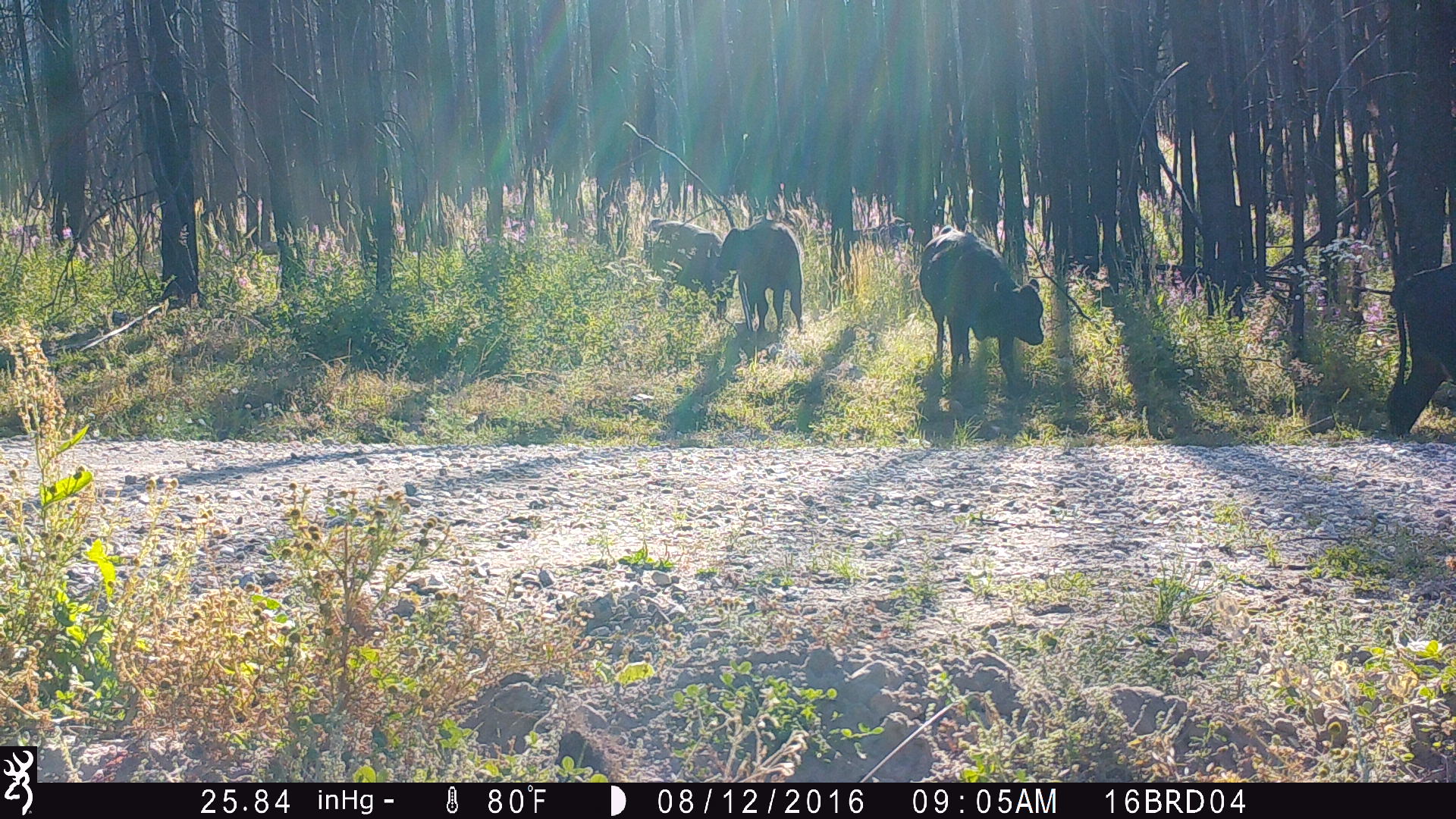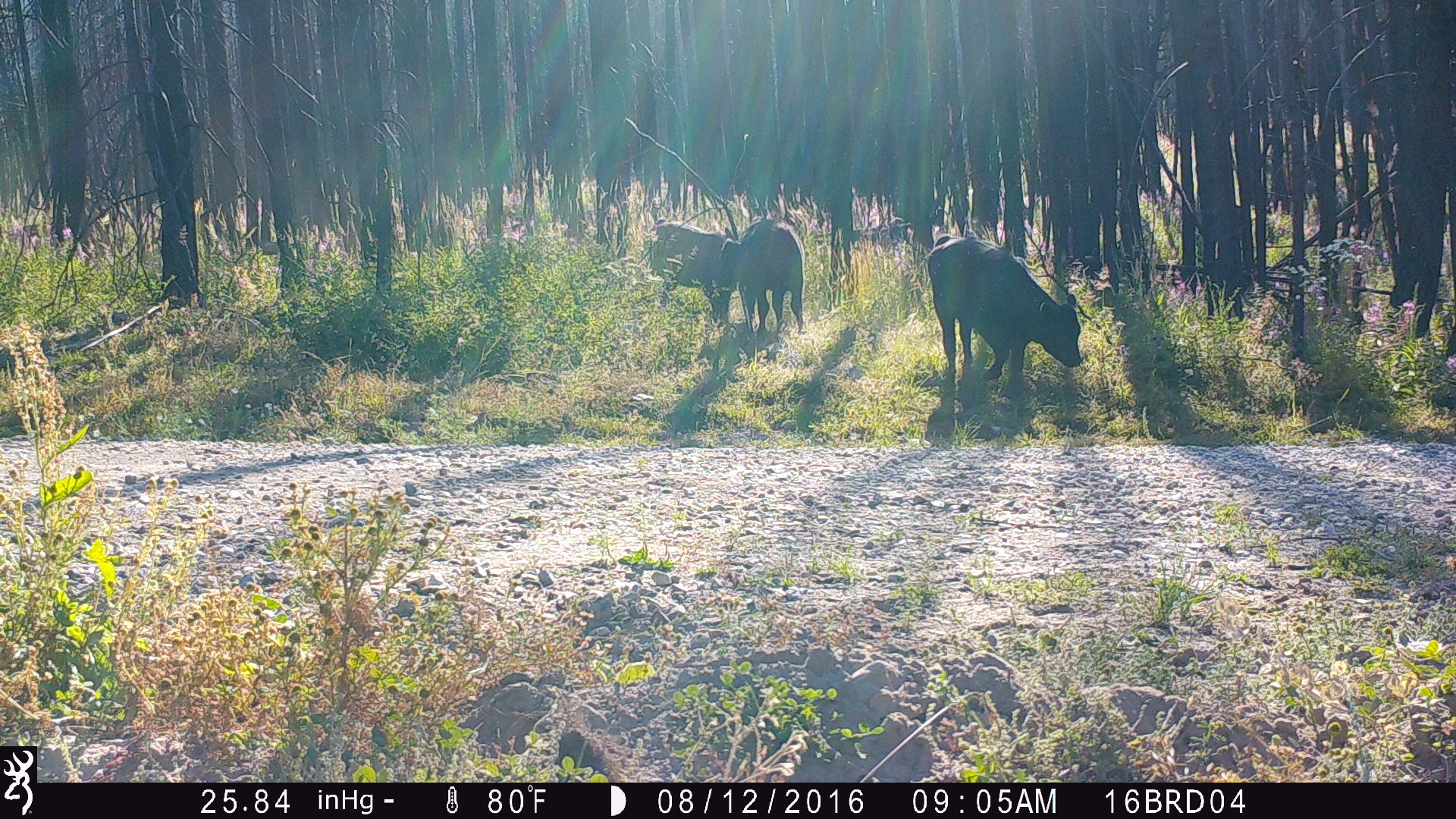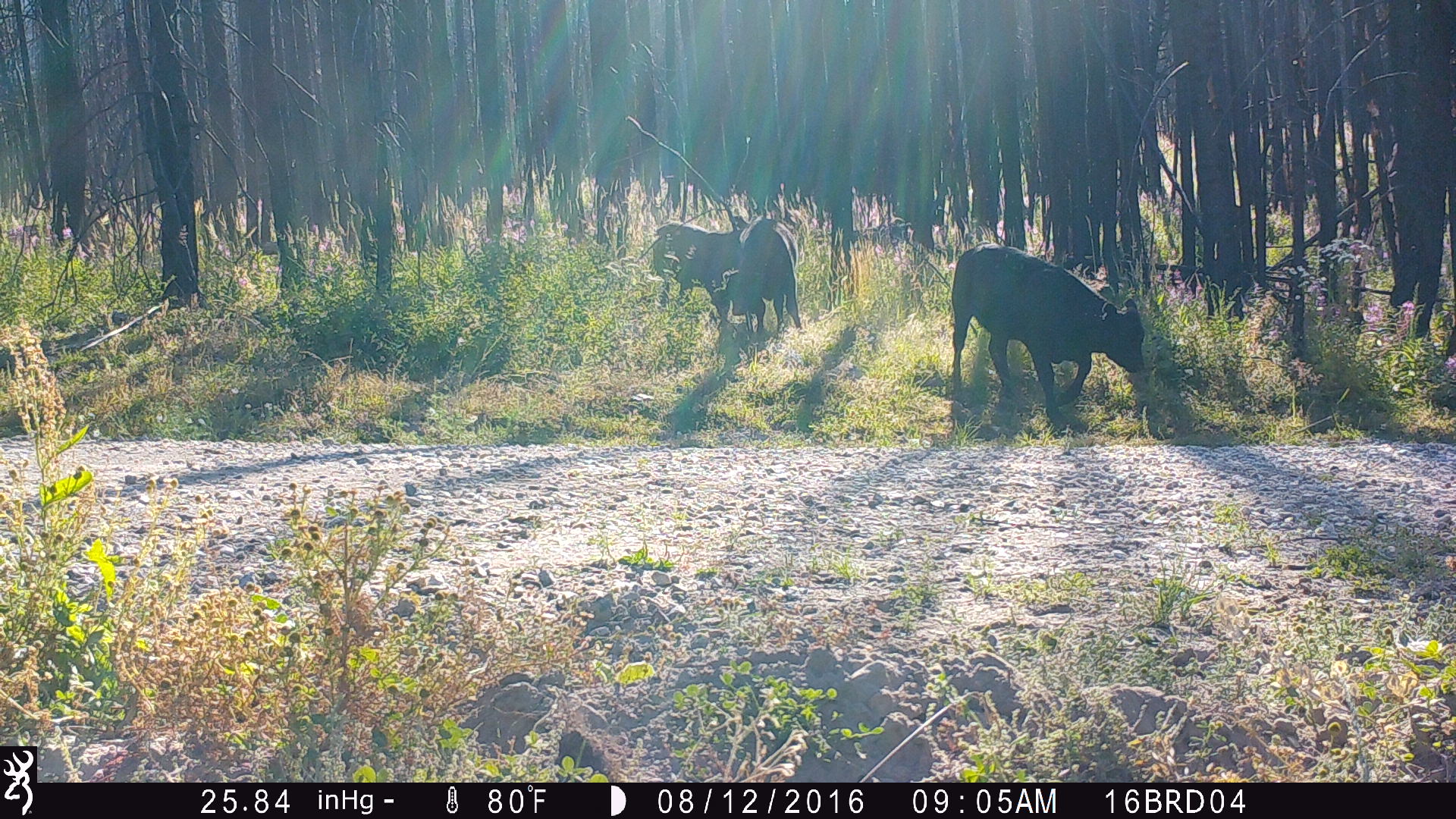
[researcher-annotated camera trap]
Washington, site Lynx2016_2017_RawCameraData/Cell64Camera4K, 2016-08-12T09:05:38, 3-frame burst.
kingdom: Animalia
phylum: Chordata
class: Mammalia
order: Artiodactyla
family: Bovidae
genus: Bos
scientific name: Bos taurus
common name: domestic cattle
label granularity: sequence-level